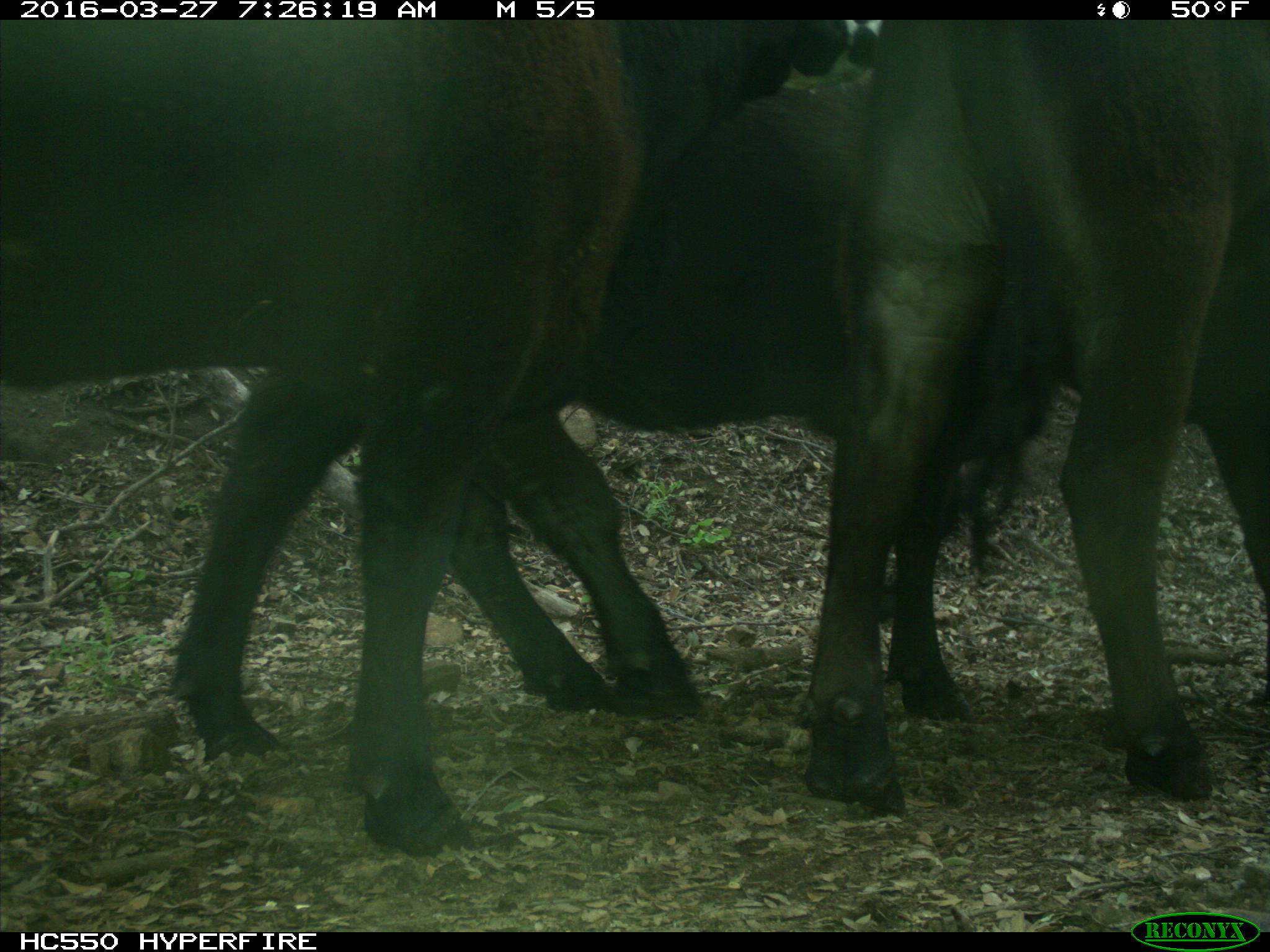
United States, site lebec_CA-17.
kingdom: Animalia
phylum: Chordata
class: Mammalia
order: Artiodactyla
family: Bovidae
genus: Bos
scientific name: Bos taurus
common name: domestic cow